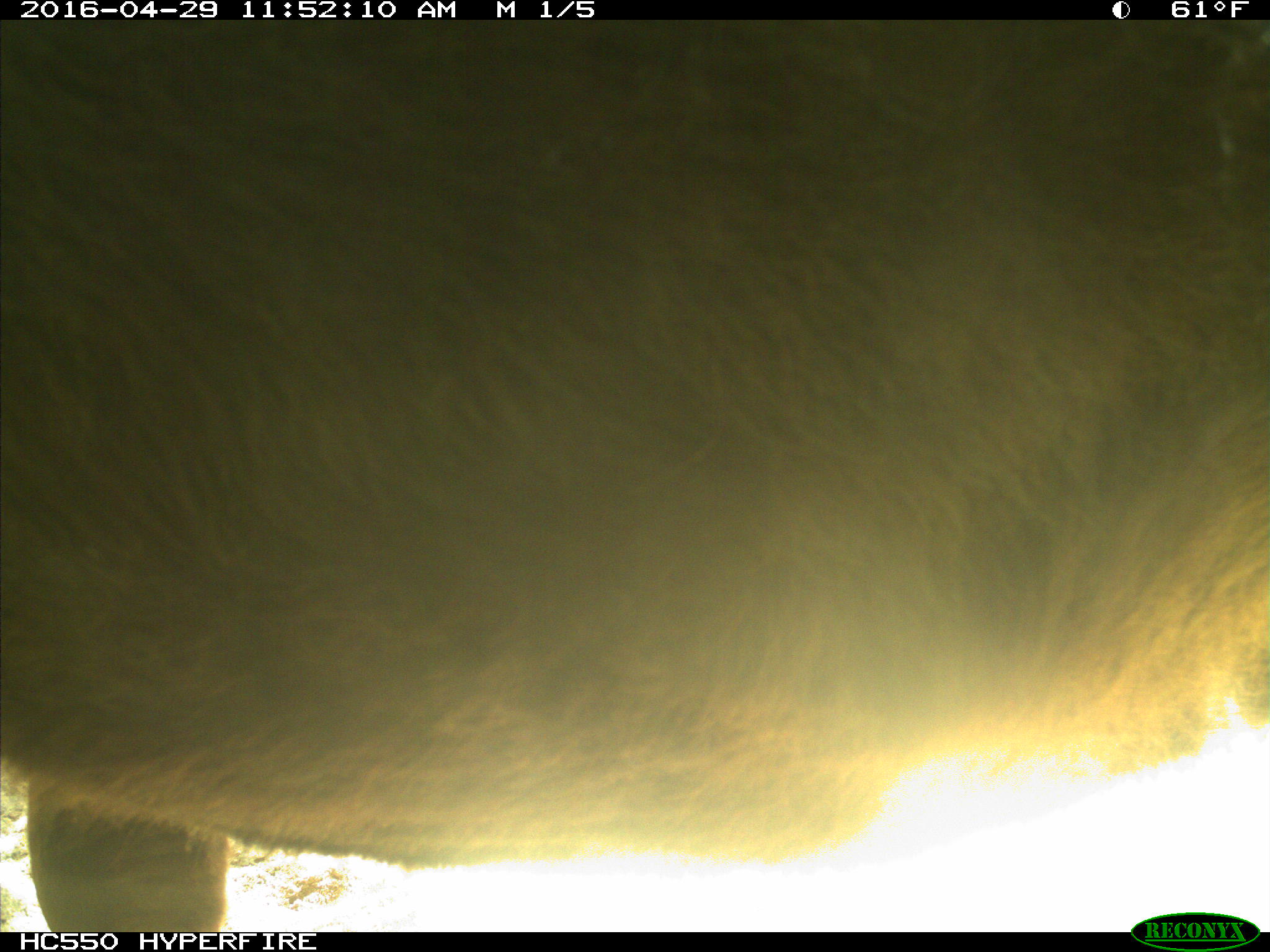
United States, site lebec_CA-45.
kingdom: Animalia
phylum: Chordata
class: Mammalia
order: Artiodactyla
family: Bovidae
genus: Bos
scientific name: Bos taurus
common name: domestic cow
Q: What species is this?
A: Bos taurus (domestic cow).